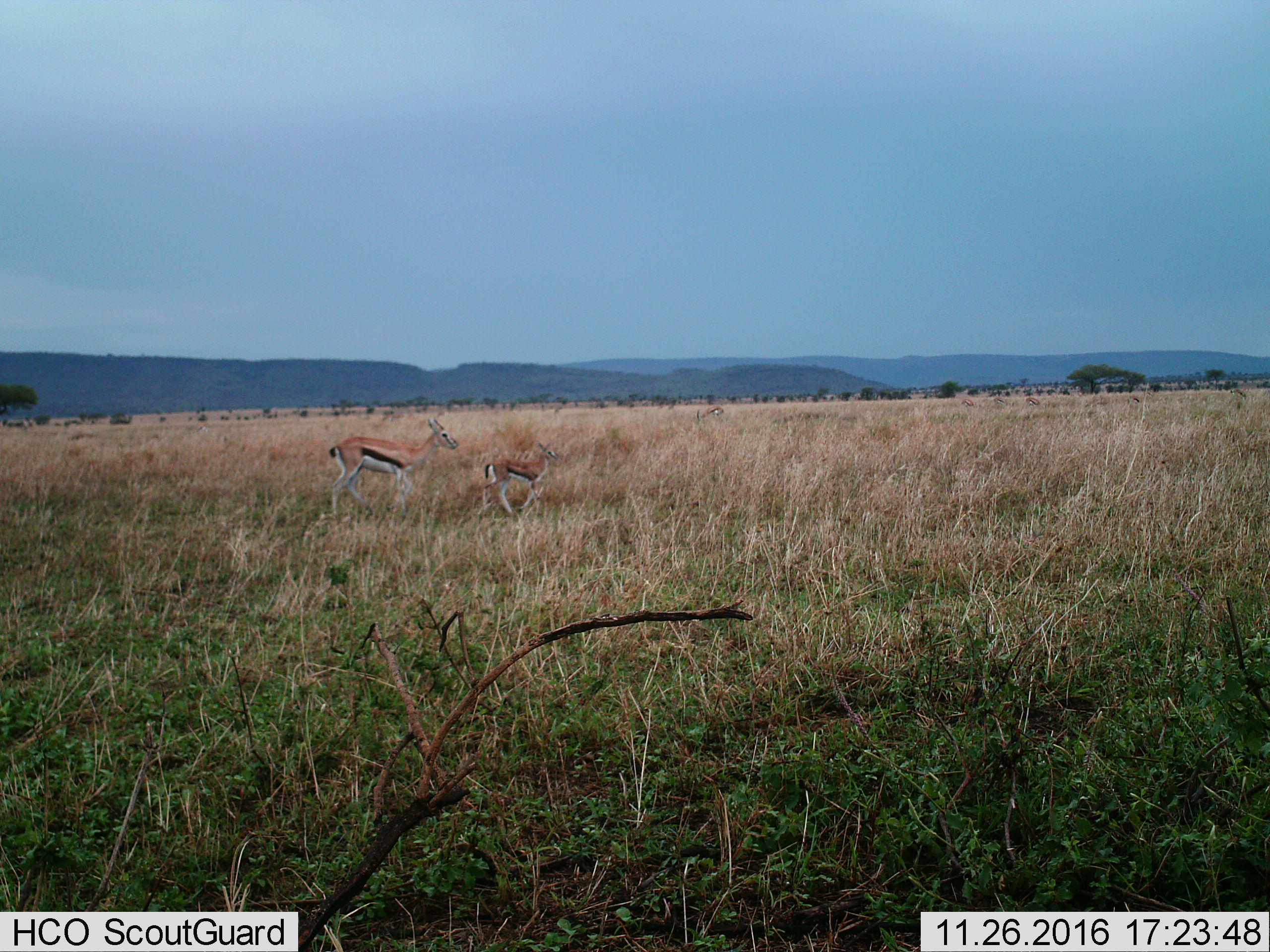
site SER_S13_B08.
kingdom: Animalia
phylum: Chordata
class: Mammalia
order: Artiodactyla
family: Bovidae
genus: Eudorcas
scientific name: Eudorcas thomsonii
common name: thomson's gazelle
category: gazellethomsons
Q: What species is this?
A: Gazellethomsons (thomson's gazelle) (Eudorcas thomsonii).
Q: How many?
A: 6.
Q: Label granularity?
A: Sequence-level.